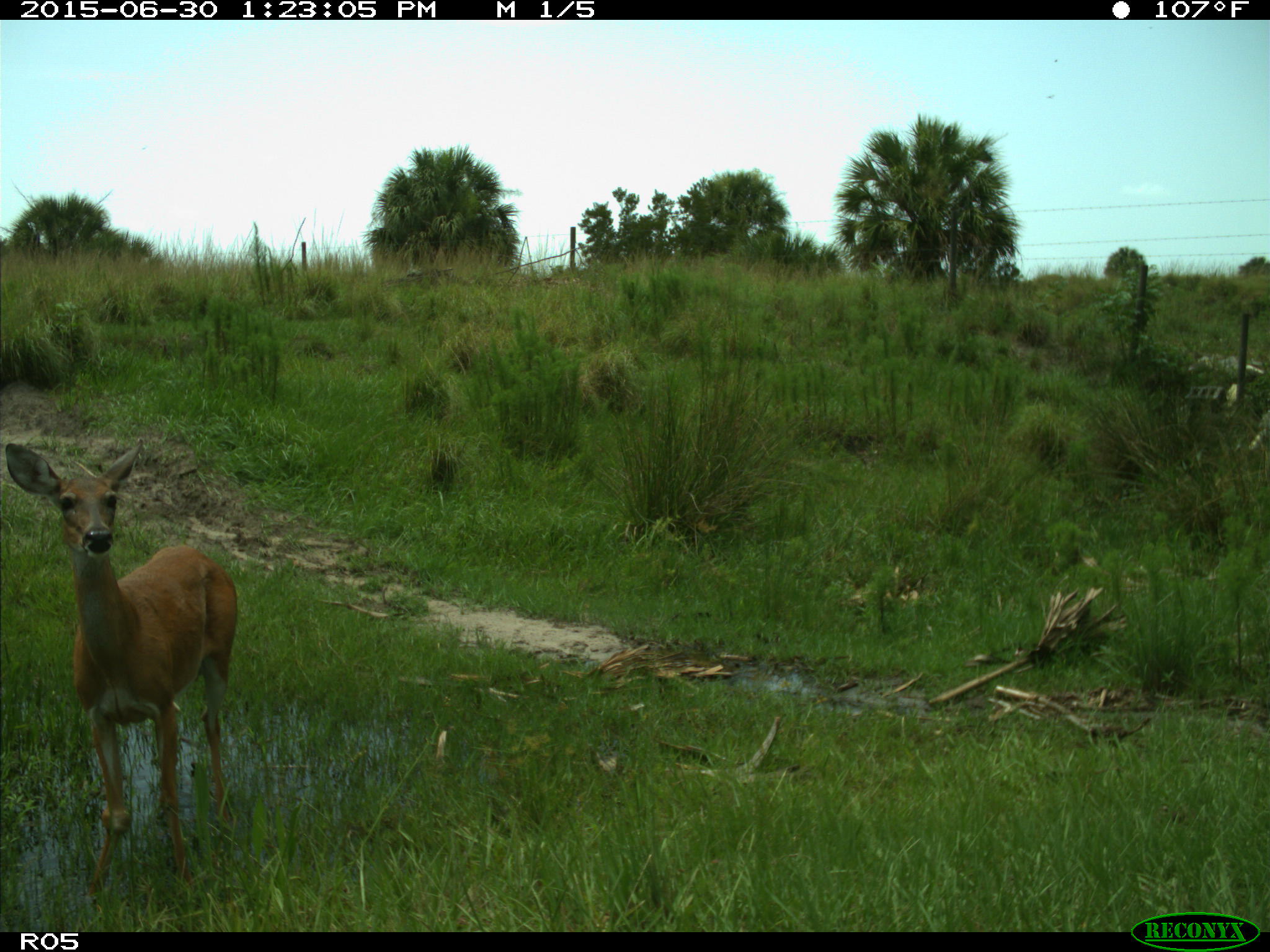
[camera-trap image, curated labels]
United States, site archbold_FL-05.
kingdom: Animalia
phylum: Chordata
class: Mammalia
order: Artiodactyla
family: Cervidae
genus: Odocoileus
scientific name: Odocoileus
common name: deer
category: unidentified deer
Unidentified deer (deer) (Odocoileus).